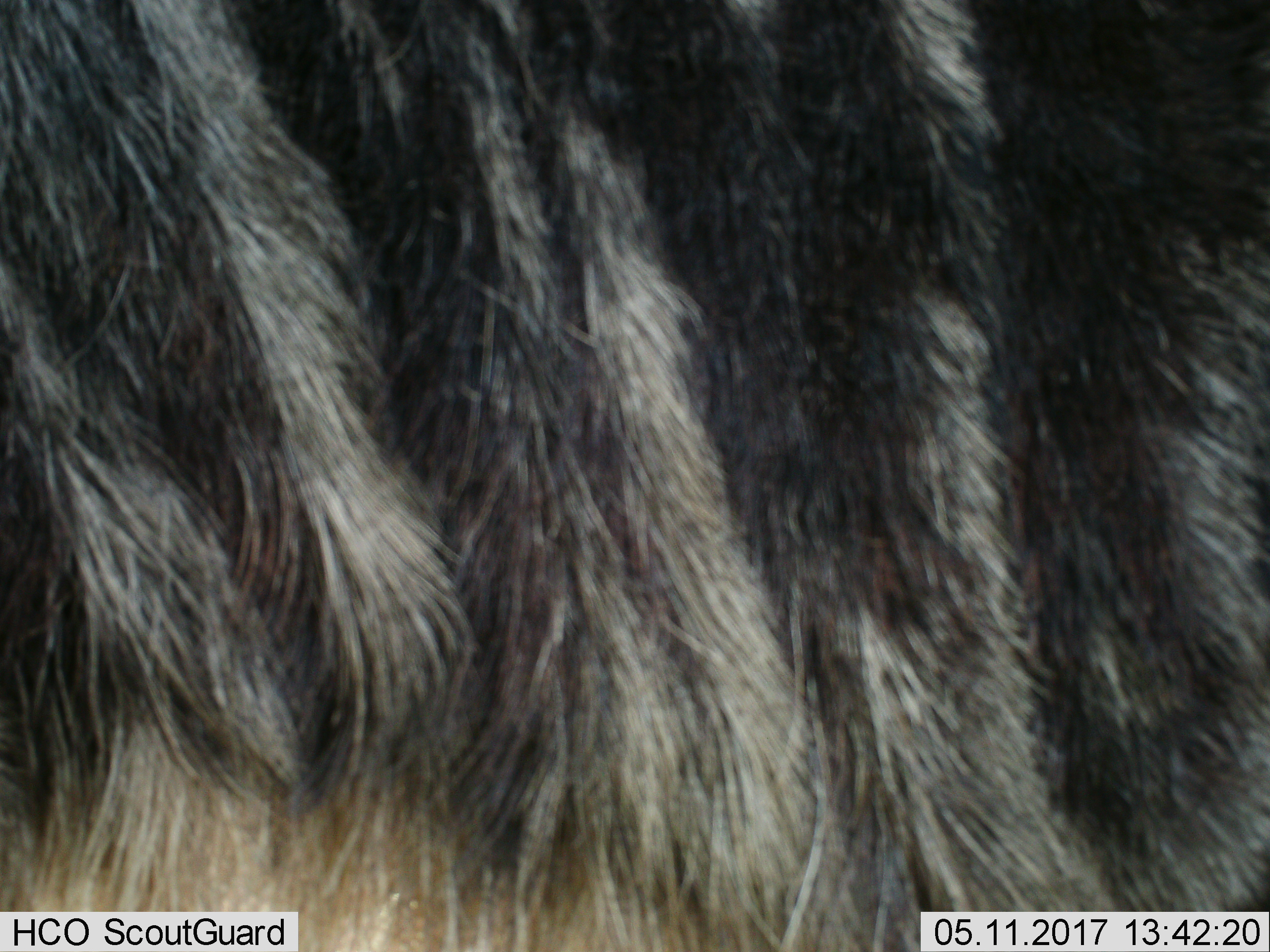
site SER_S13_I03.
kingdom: Animalia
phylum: Chordata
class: Mammalia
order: Artiodactyla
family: Bovidae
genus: Connochaetes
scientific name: Connochaetes taurinus taurinus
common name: blue wildebeest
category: wildebeestblue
Wildebeestblue (blue wildebeest) (Connochaetes taurinus taurinus), count 1. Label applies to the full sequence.